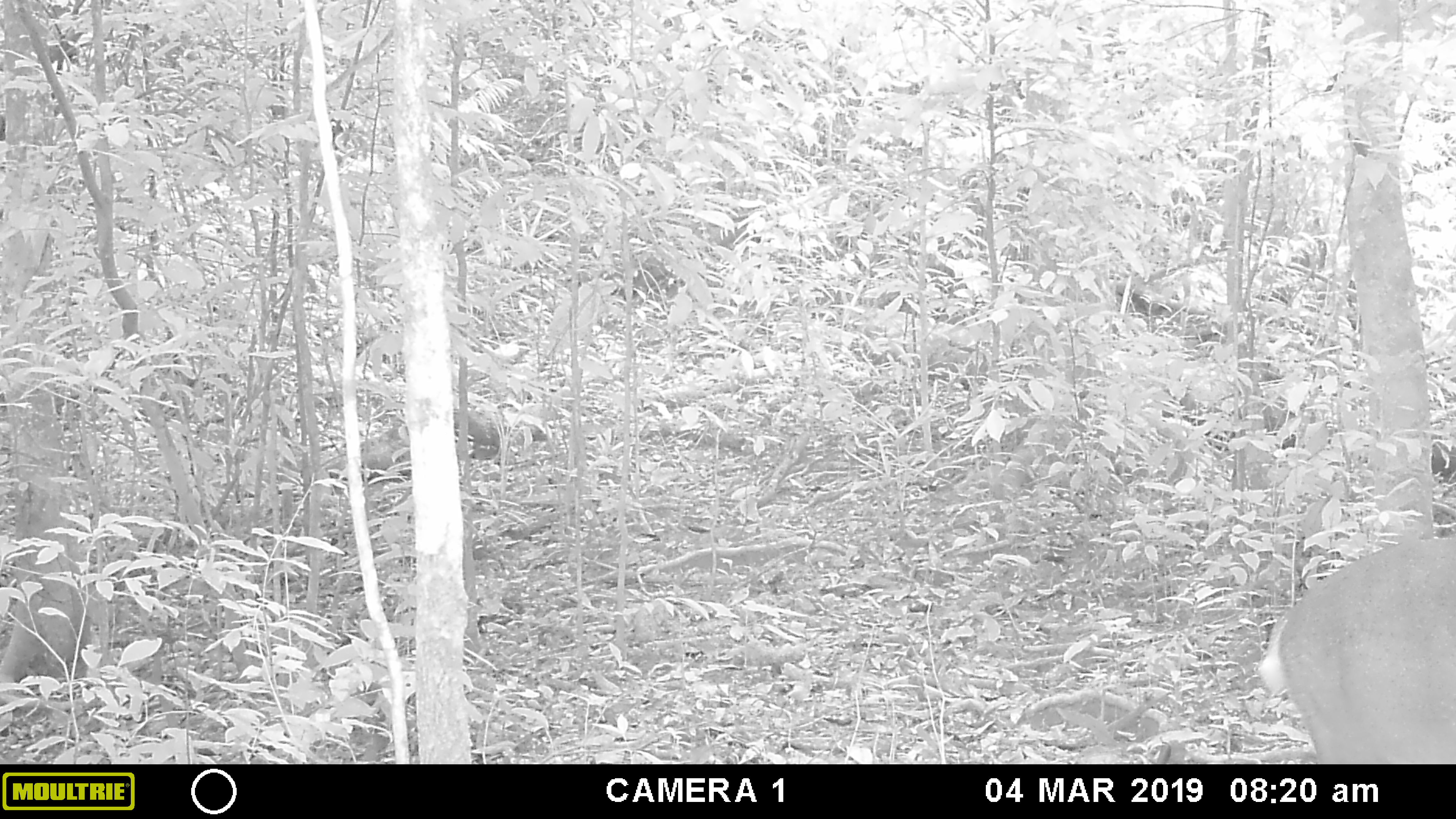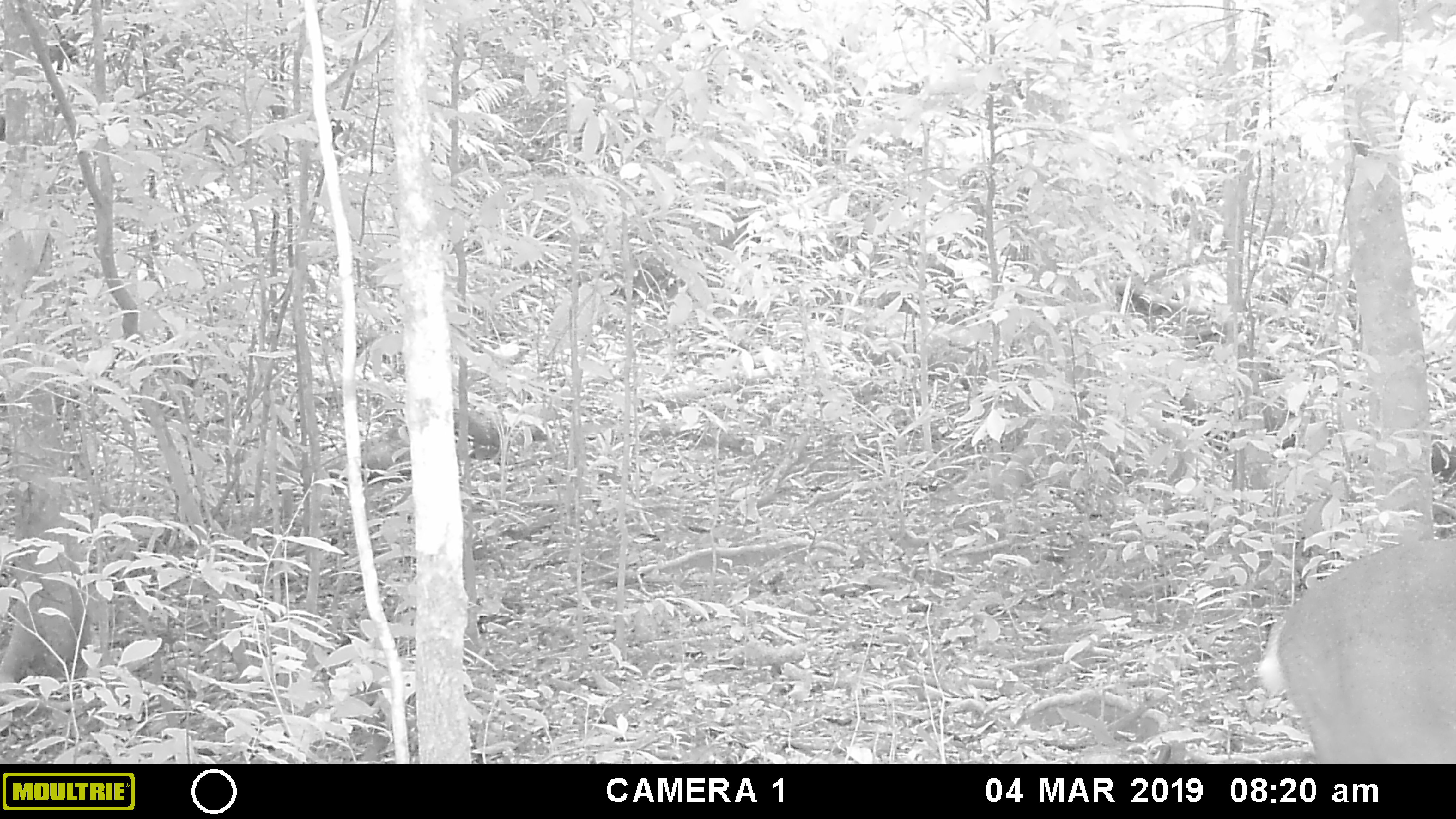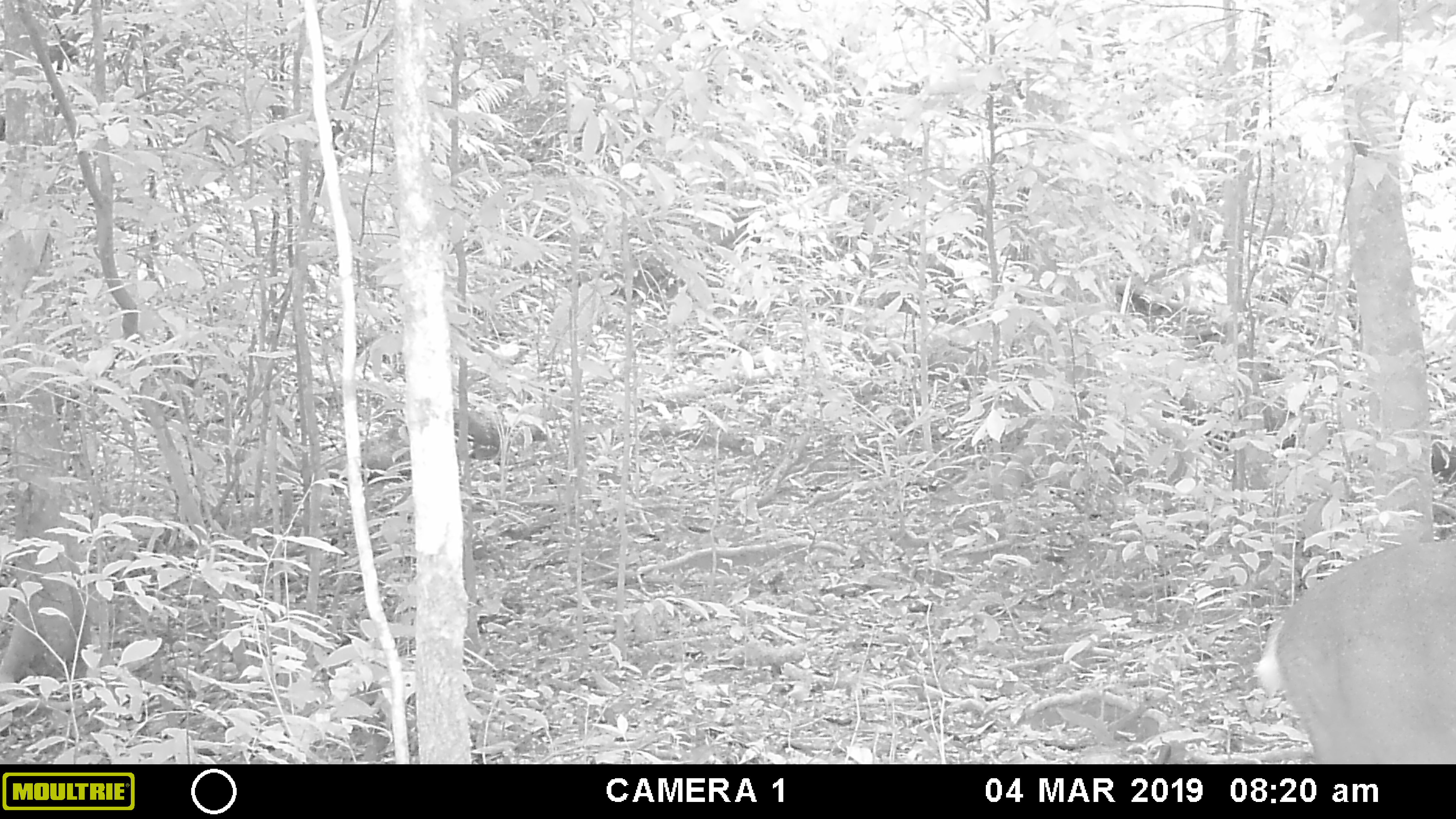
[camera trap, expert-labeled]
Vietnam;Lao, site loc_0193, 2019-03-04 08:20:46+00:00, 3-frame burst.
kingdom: Animalia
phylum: Chordata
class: Mammalia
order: Artiodactyla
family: Cervidae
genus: Muntiacus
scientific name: Muntiacus vuquangensis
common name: large-antlered muntjac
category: large antlered muntjac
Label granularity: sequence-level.